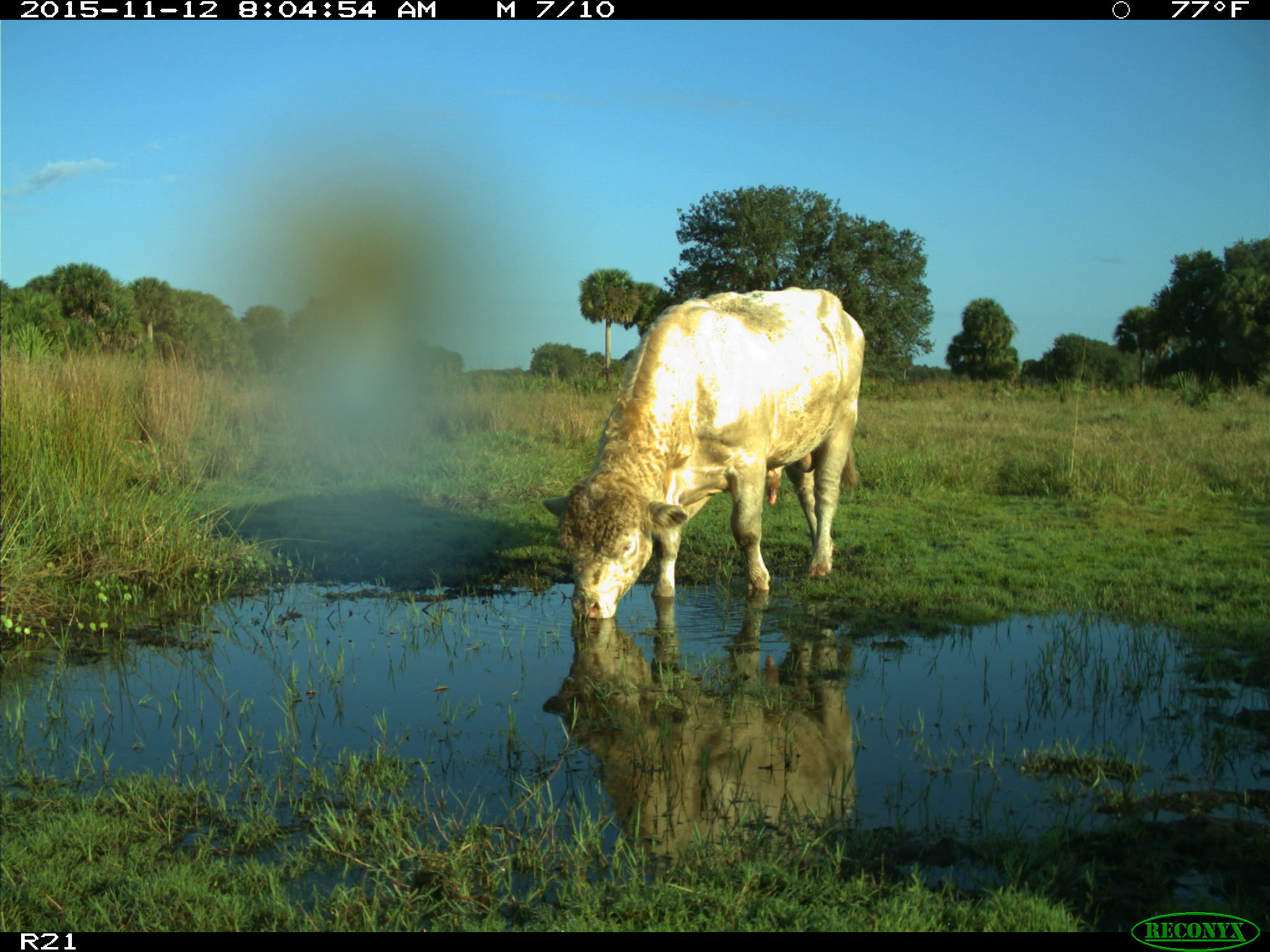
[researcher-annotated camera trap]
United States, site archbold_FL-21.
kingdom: Animalia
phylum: Chordata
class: Mammalia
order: Artiodactyla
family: Bovidae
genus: Bos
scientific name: Bos taurus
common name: domestic cow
Bos taurus (domestic cow).